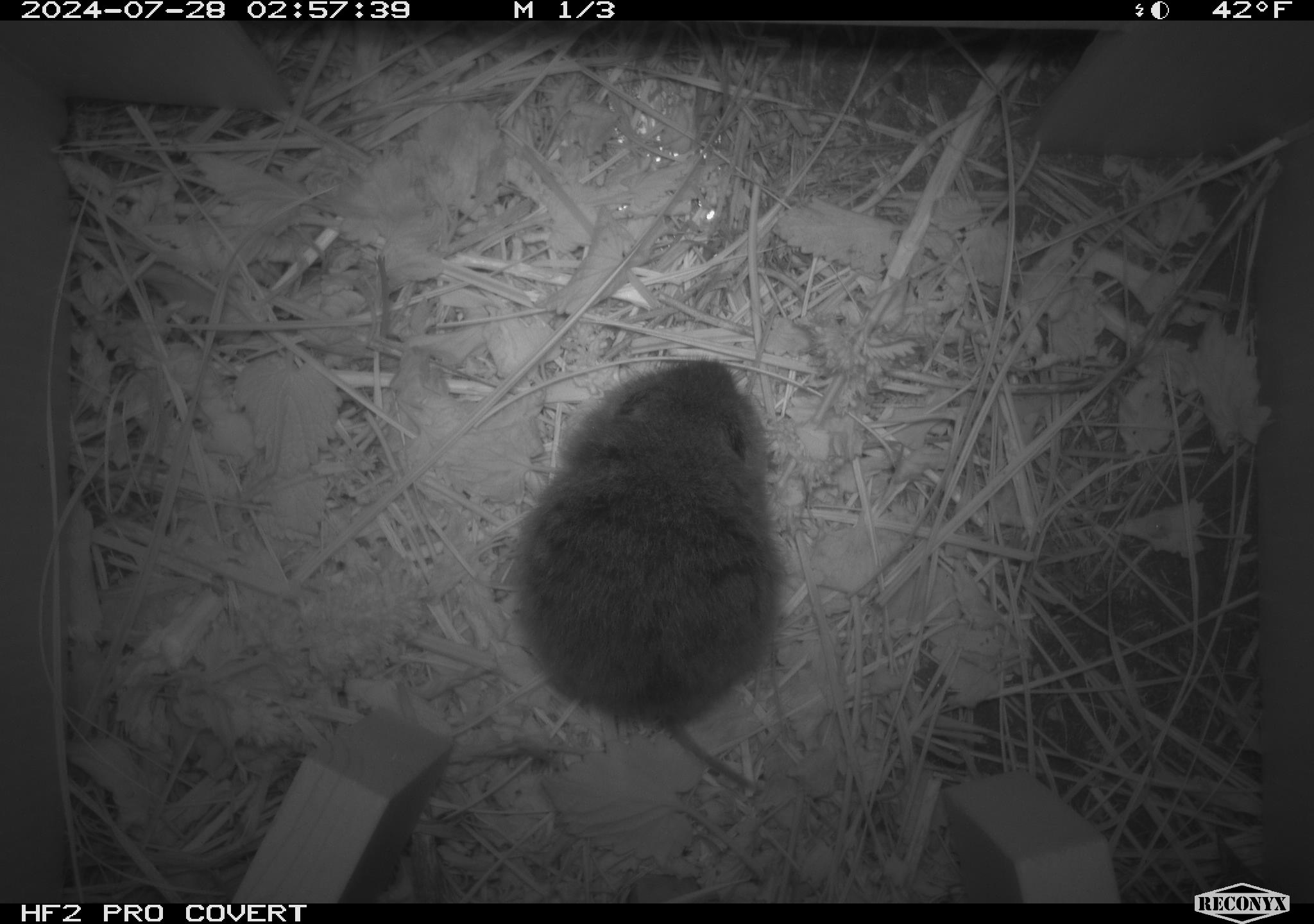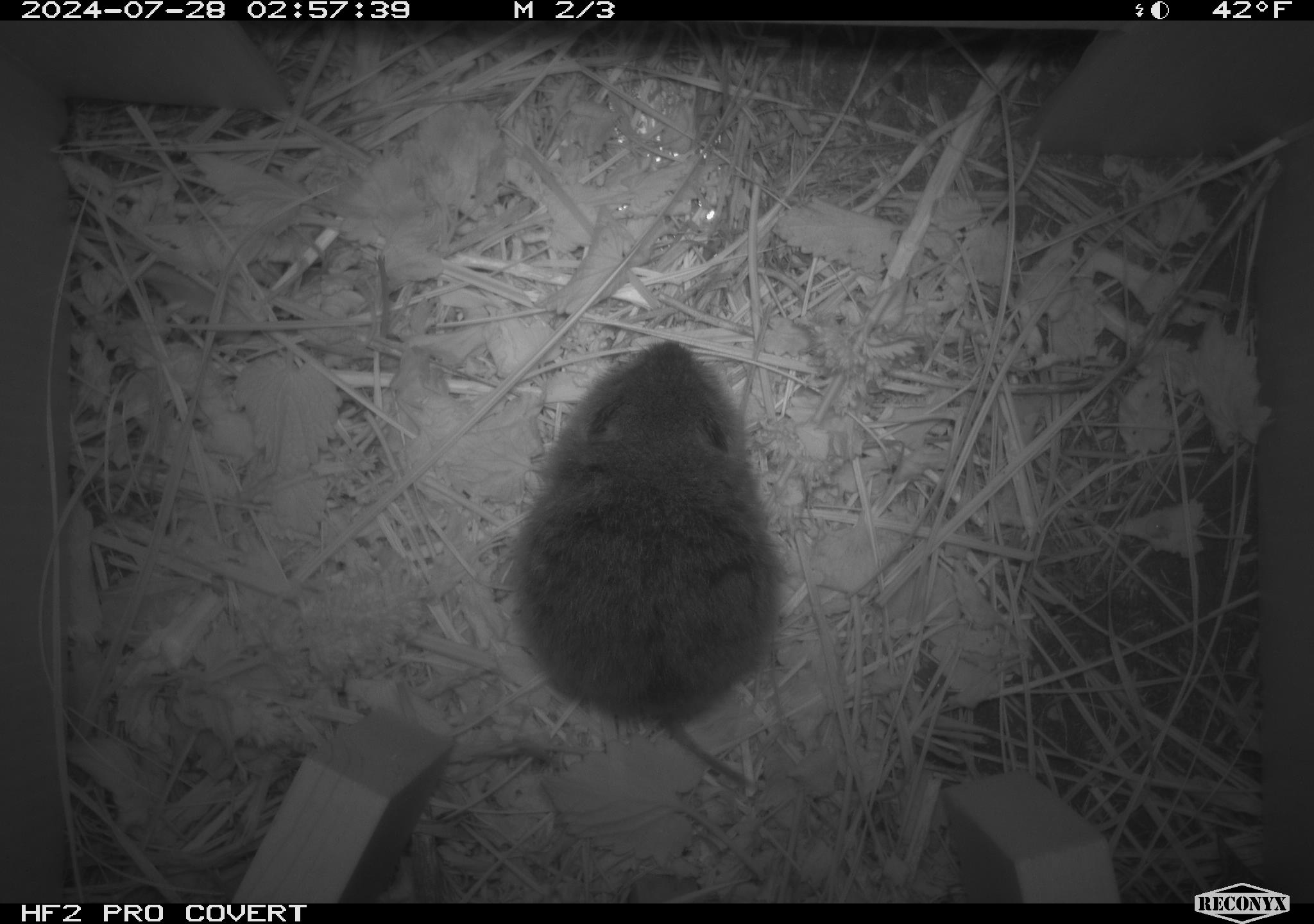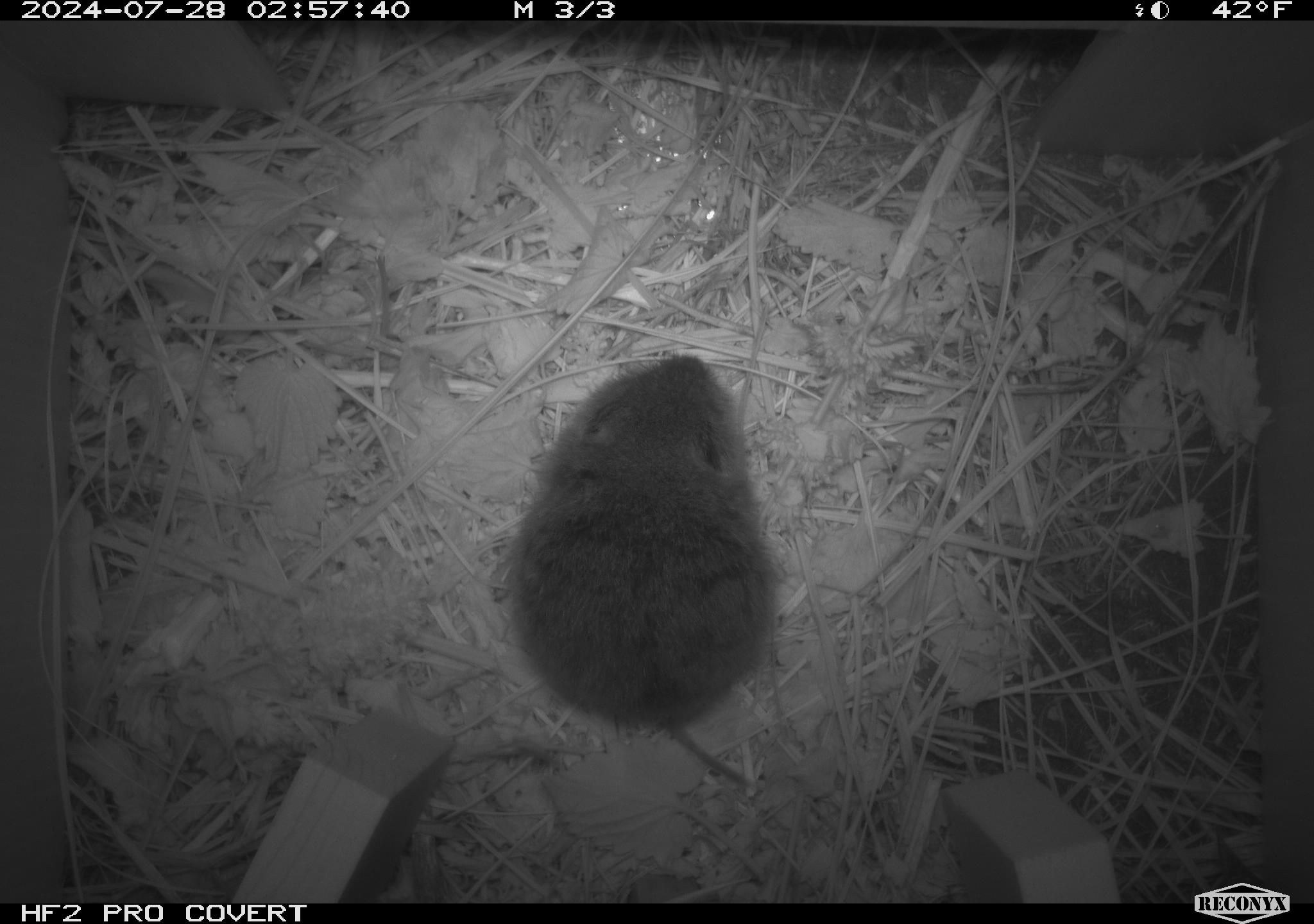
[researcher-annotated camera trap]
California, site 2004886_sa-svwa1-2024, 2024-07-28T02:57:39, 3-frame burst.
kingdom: Animalia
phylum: Chordata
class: Mammalia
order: Rodentia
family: Cricetidae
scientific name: Arvicolinae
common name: voles, lemmings, and muskrats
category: arvicolinae subfamily